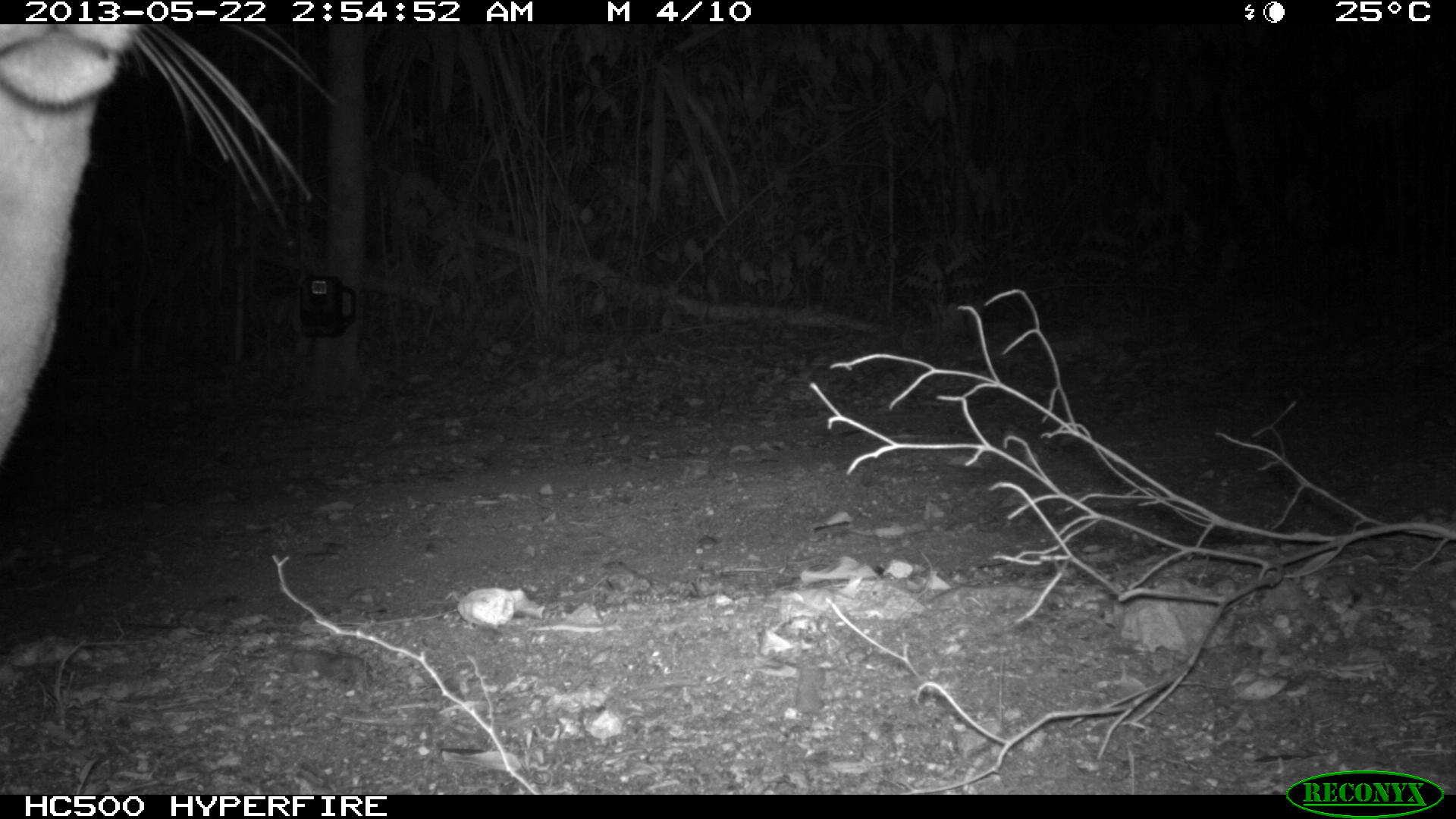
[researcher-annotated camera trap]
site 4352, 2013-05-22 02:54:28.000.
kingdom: Animalia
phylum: Chordata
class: Mammalia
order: Carnivora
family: Felidae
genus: Puma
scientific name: Puma concolor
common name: mountain lion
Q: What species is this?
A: Puma concolor (mountain lion).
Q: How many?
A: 1.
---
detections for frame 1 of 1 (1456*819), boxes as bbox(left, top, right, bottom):
puma concolor: bbox(0, 24, 288, 458)